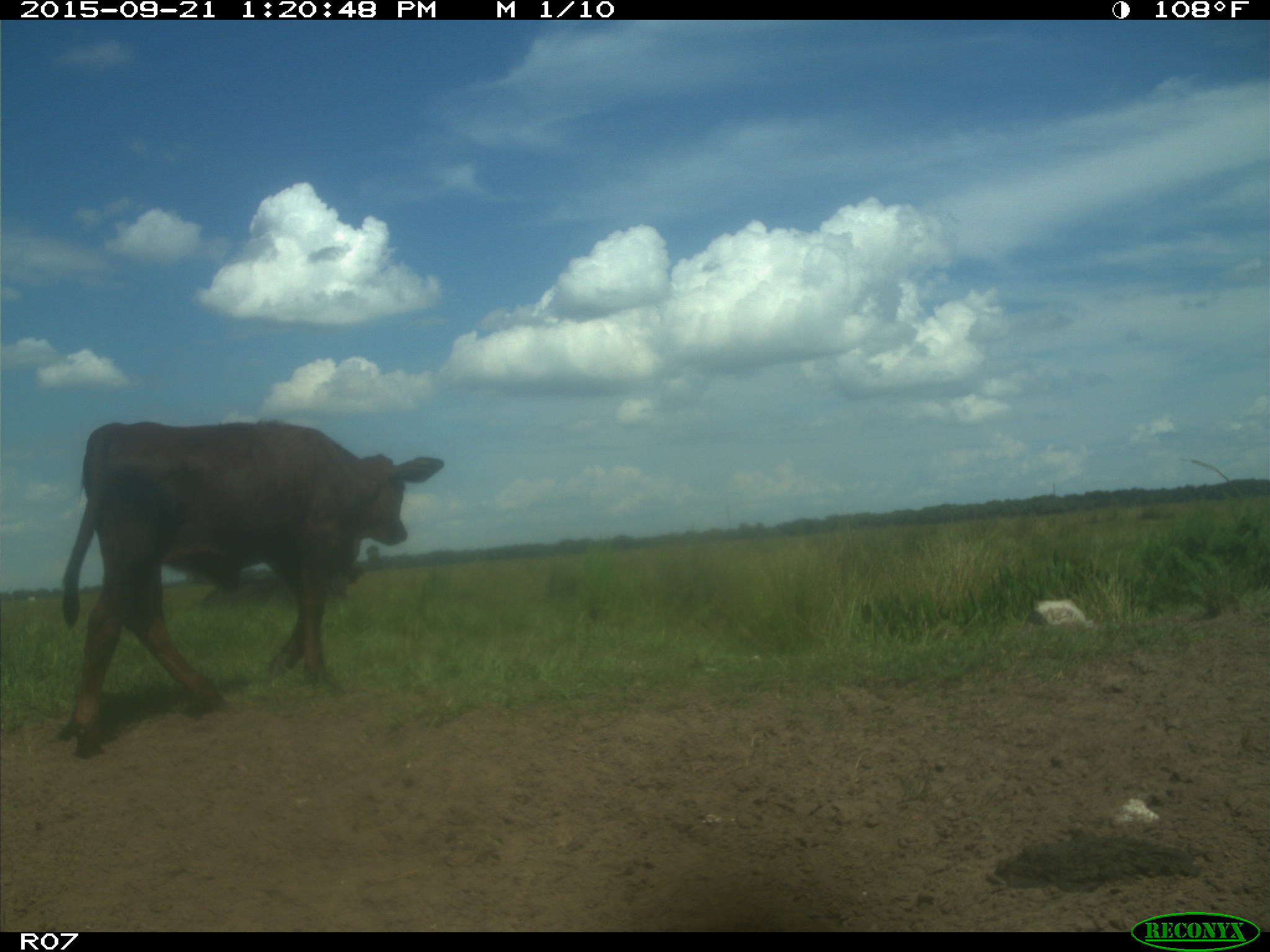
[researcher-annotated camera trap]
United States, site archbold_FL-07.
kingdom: Animalia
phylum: Chordata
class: Mammalia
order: Artiodactyla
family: Bovidae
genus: Bos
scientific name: Bos taurus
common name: domestic cow